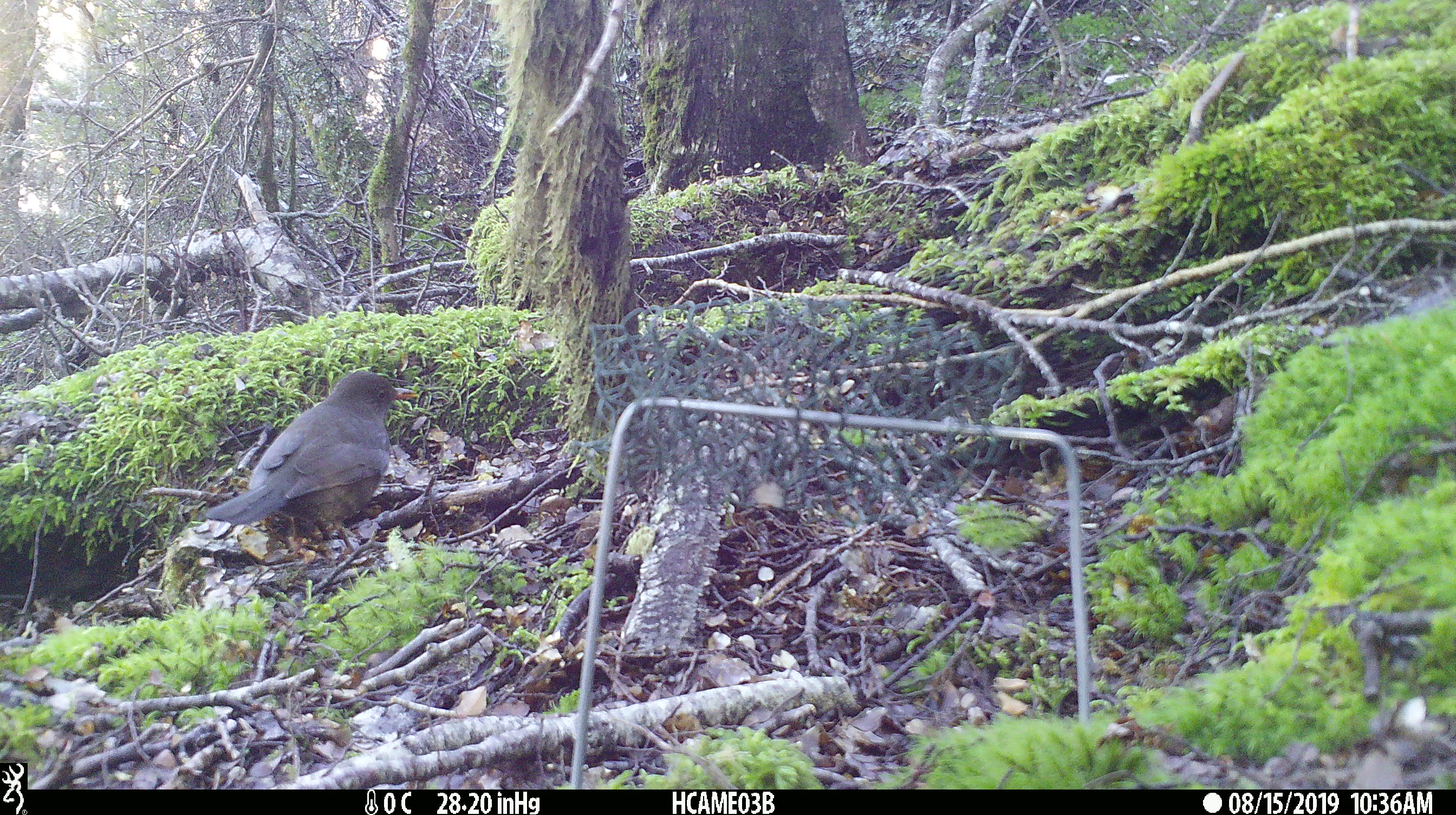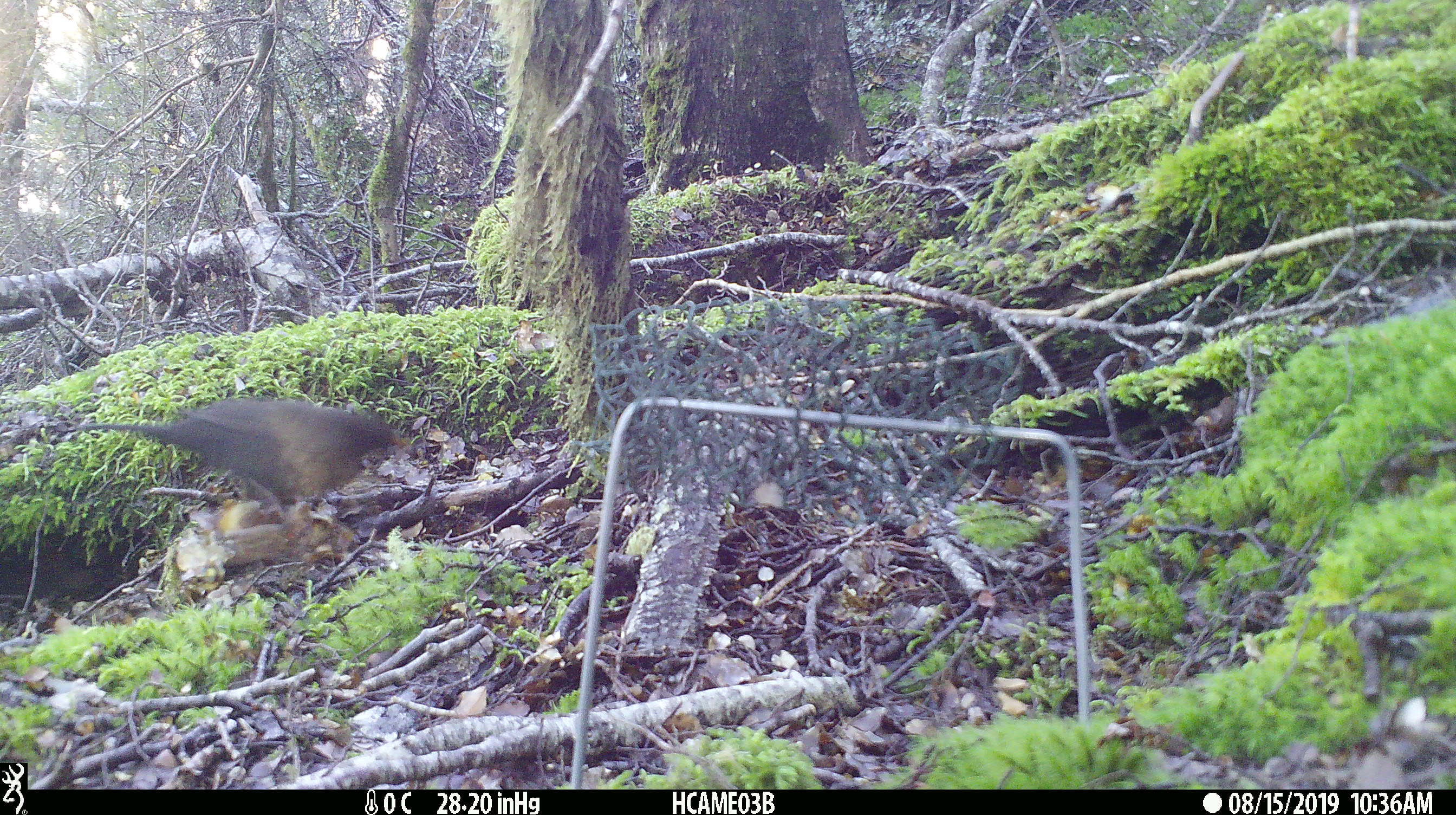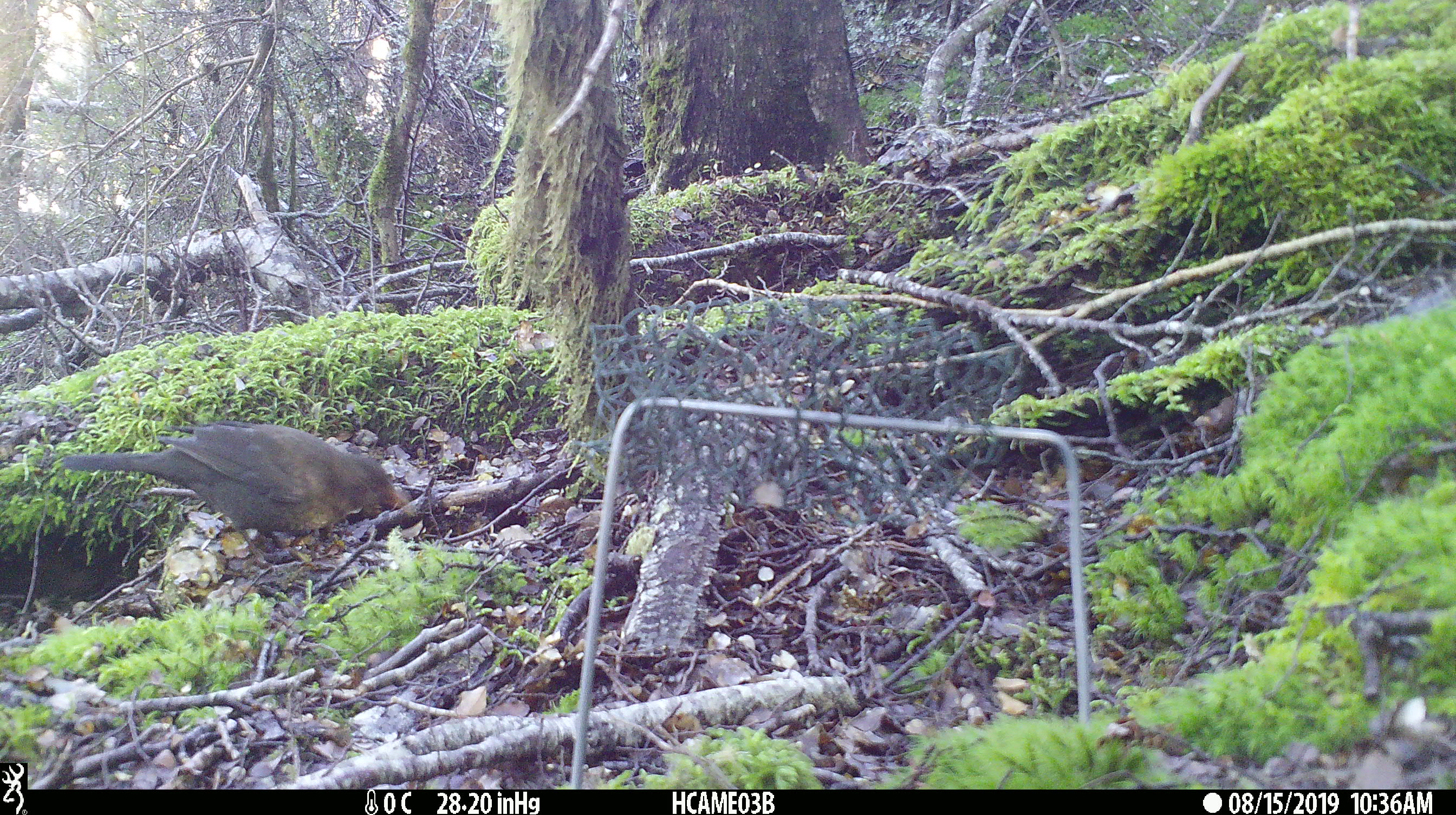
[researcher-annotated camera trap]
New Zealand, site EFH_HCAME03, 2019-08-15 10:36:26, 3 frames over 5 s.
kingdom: Animalia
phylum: Chordata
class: Aves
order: Passeriformes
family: Turdidae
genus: Turdus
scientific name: Turdus merula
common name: eurasian blackbird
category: blackbird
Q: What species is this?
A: Blackbird (eurasian blackbird) (Turdus merula).